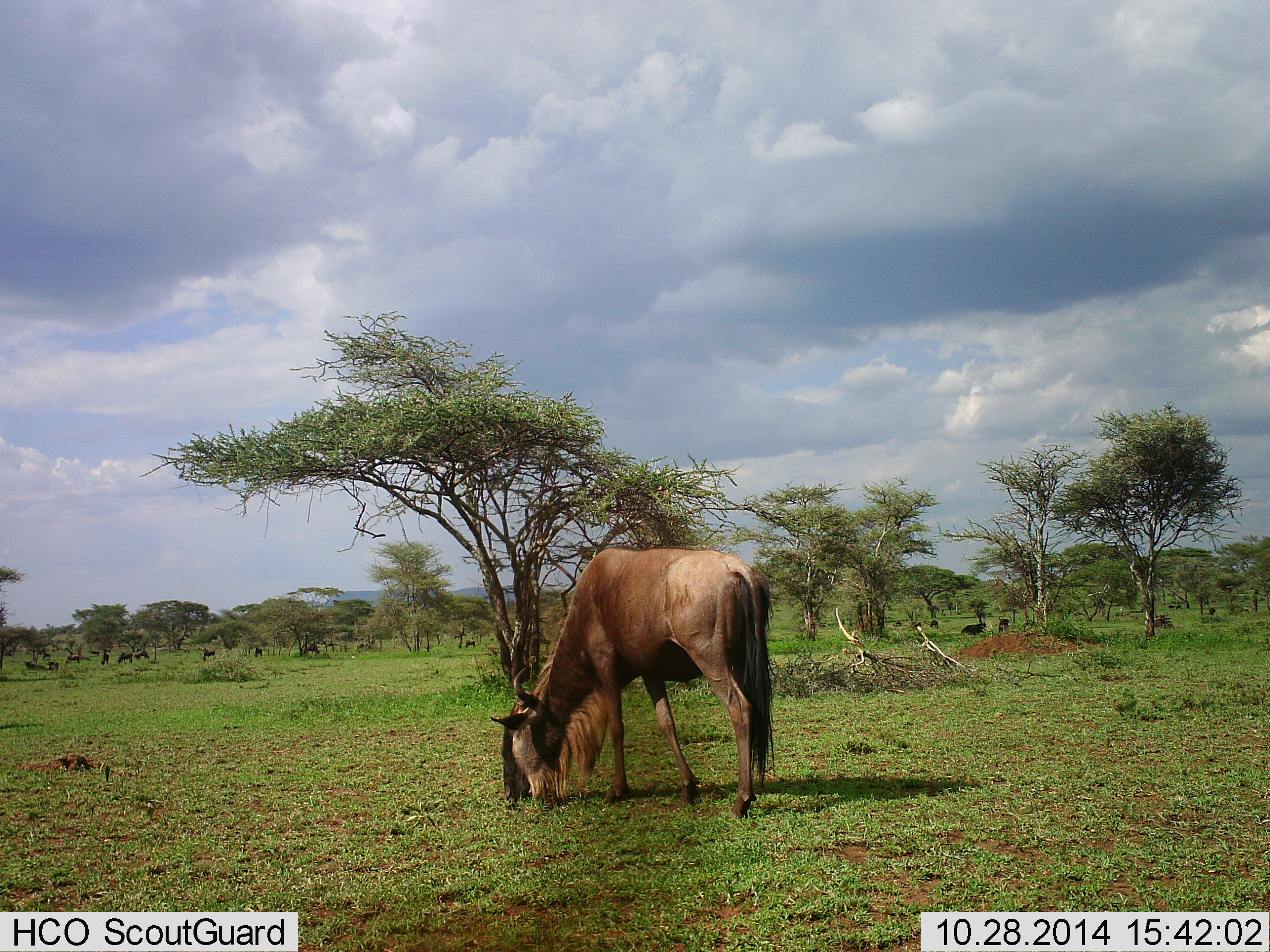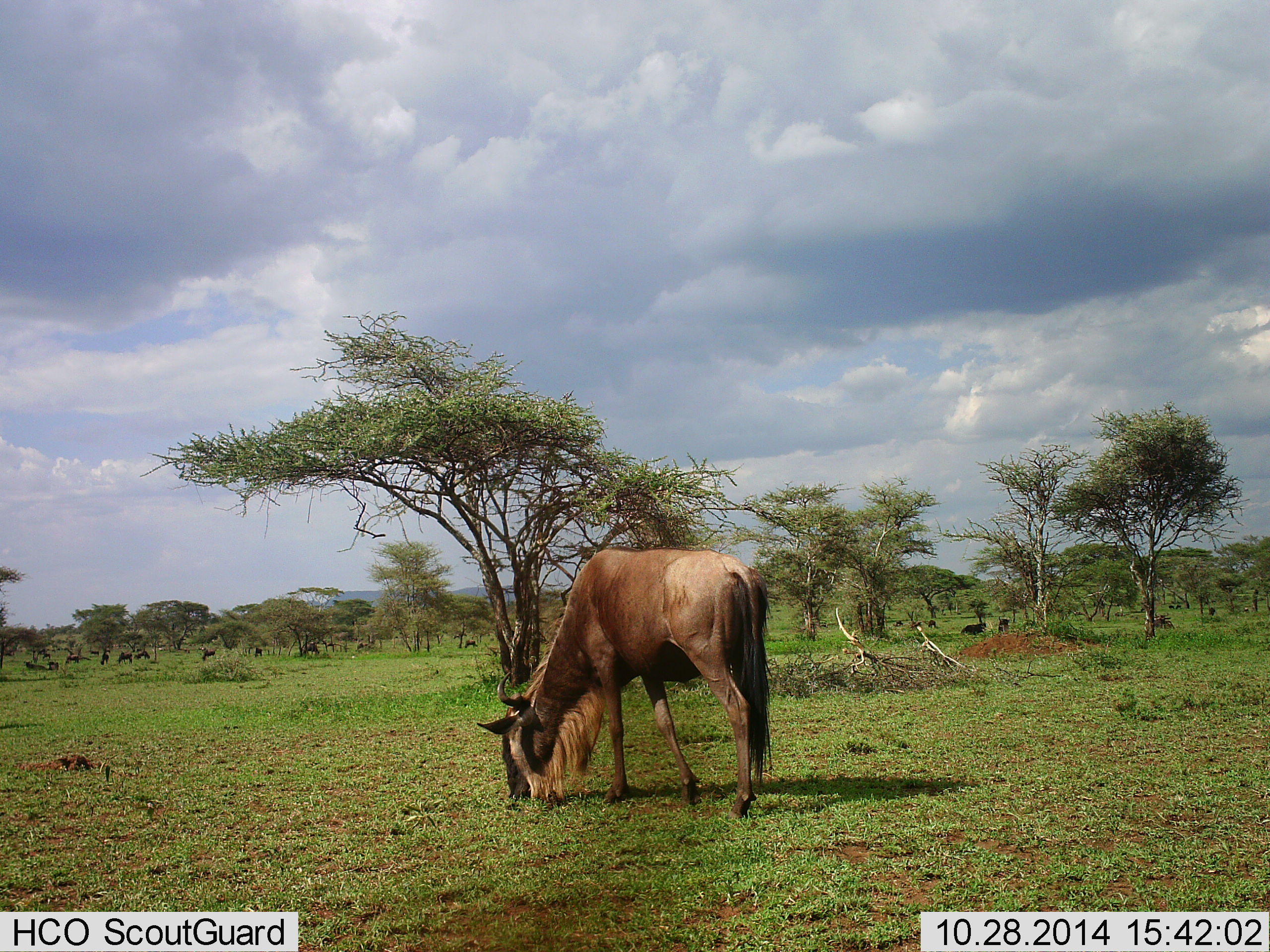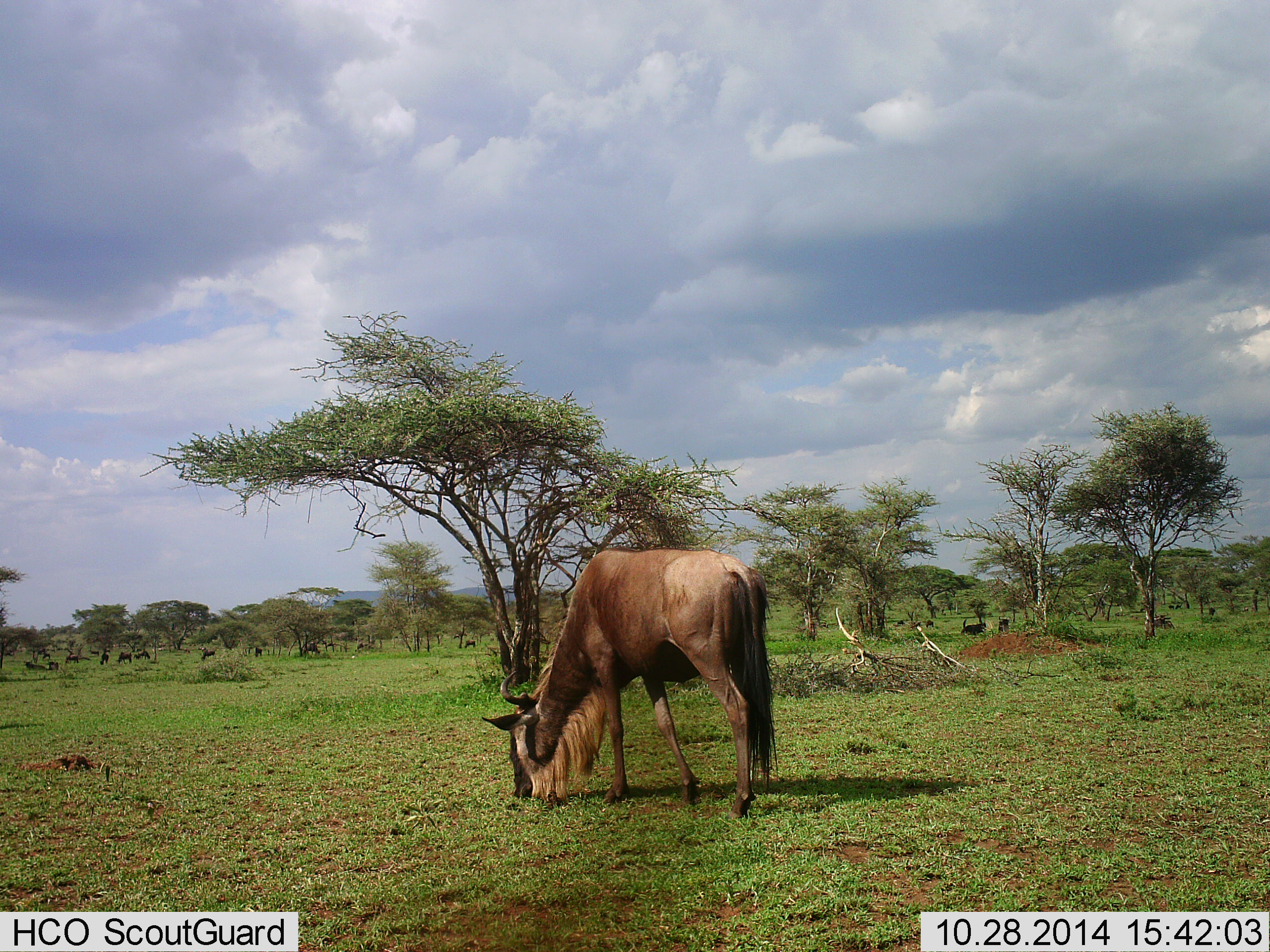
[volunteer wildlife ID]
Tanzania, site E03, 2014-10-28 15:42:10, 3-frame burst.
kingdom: Animalia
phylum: Chordata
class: Mammalia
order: Artiodactyla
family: Bovidae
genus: Connochaetes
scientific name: Connochaetes taurinus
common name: blue wildebeest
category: wildebeest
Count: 11-50.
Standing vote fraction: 50%.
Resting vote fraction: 10%.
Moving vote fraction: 10%.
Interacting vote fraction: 0%.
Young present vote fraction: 0%.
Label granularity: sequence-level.